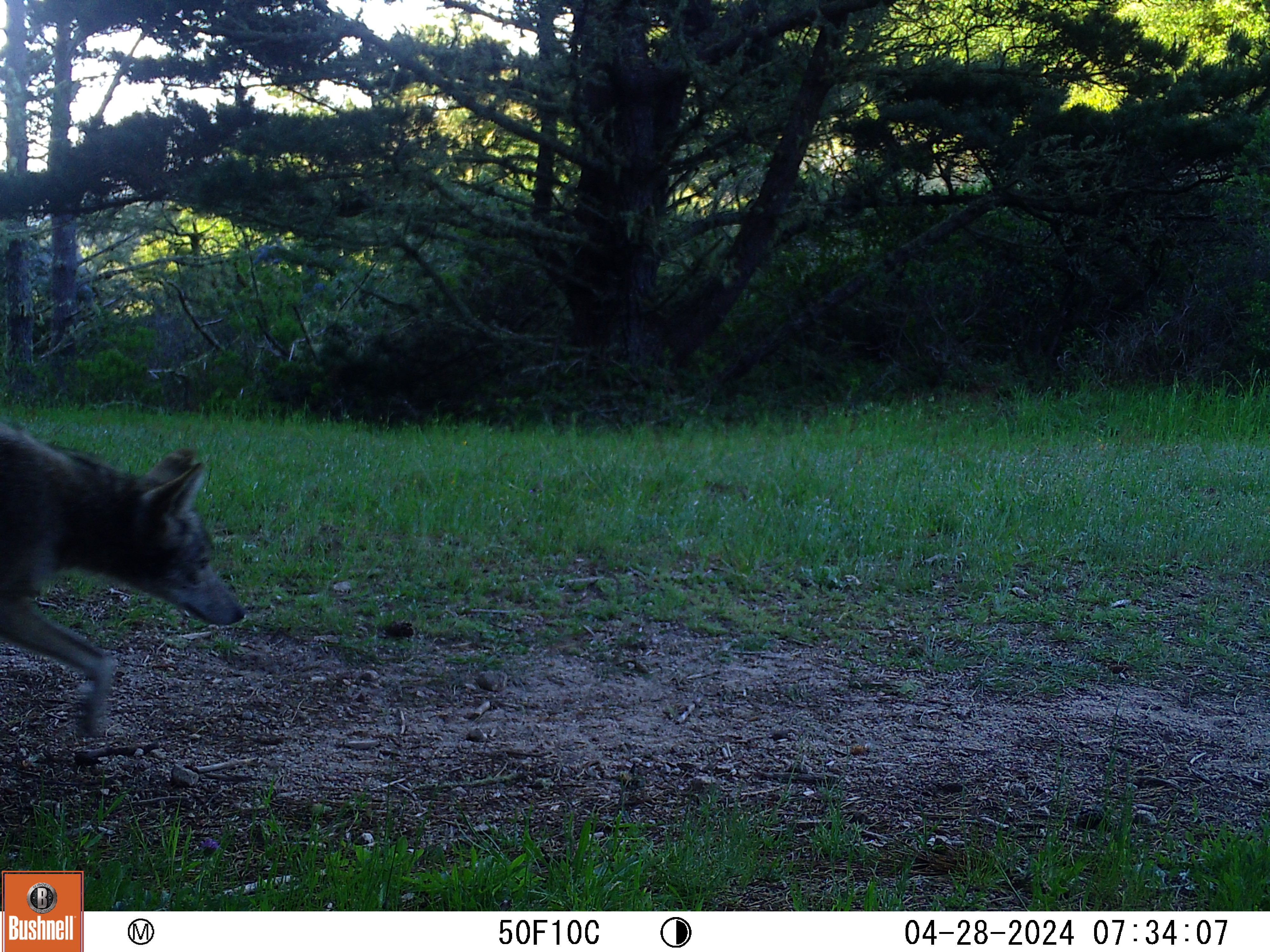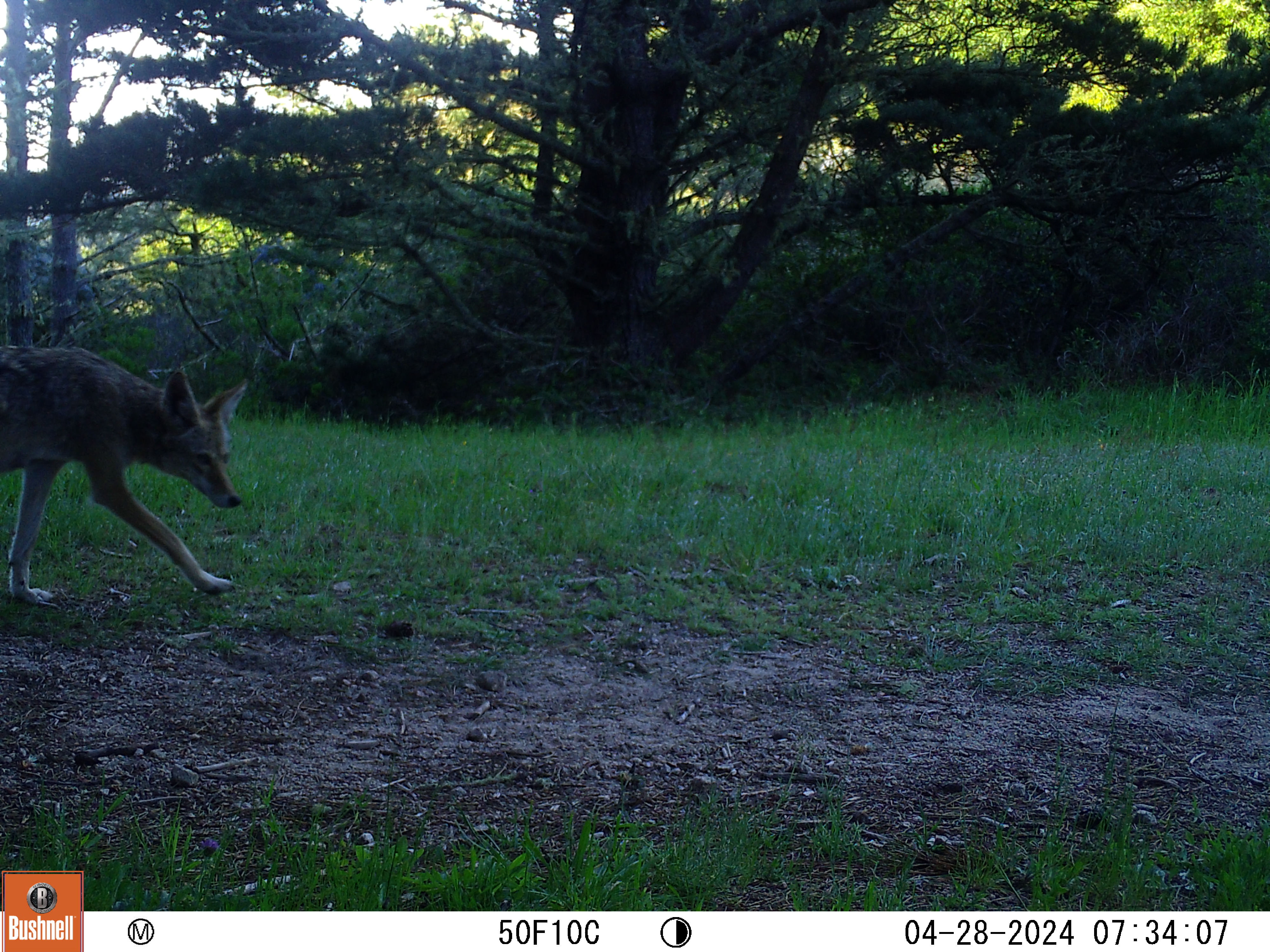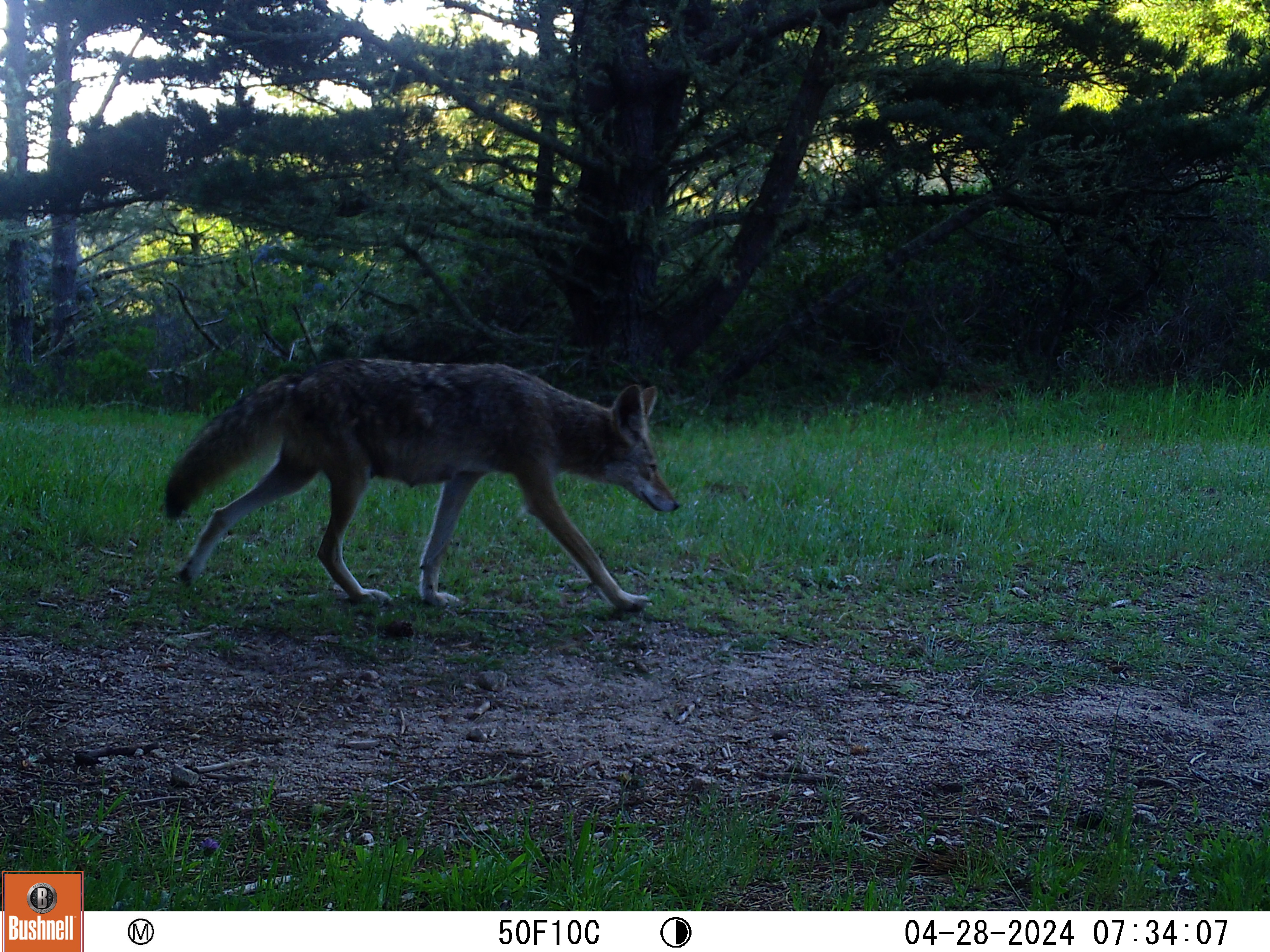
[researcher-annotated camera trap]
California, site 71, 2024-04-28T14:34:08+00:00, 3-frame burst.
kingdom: Animalia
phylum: Chordata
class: Mammalia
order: Carnivora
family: Canidae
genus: Canis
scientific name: Canis latrans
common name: coyote